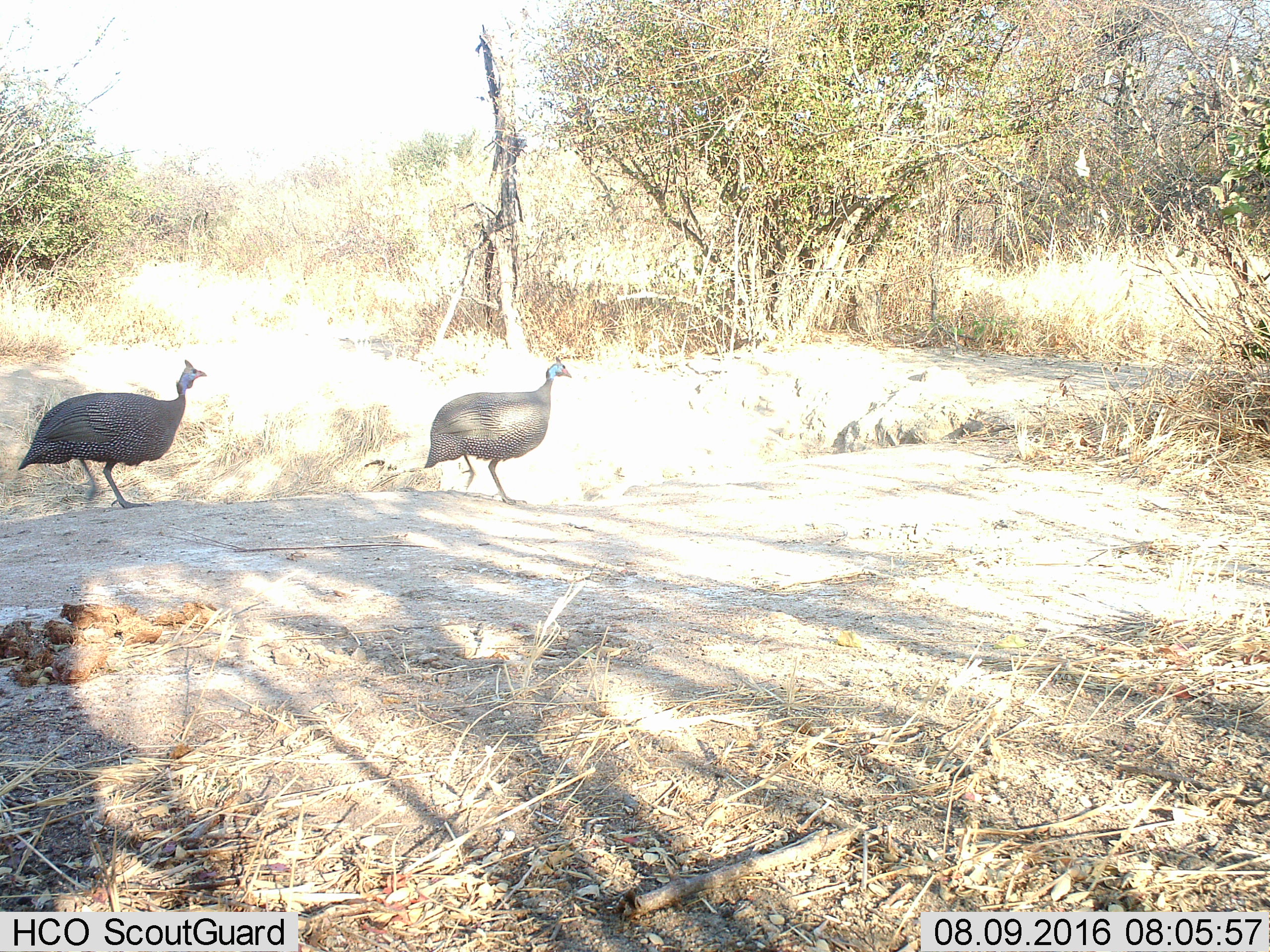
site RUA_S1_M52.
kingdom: Animalia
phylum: Chordata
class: Aves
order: Galliformes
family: Numididae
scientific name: Numididae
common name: guineafowl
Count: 2.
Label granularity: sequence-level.